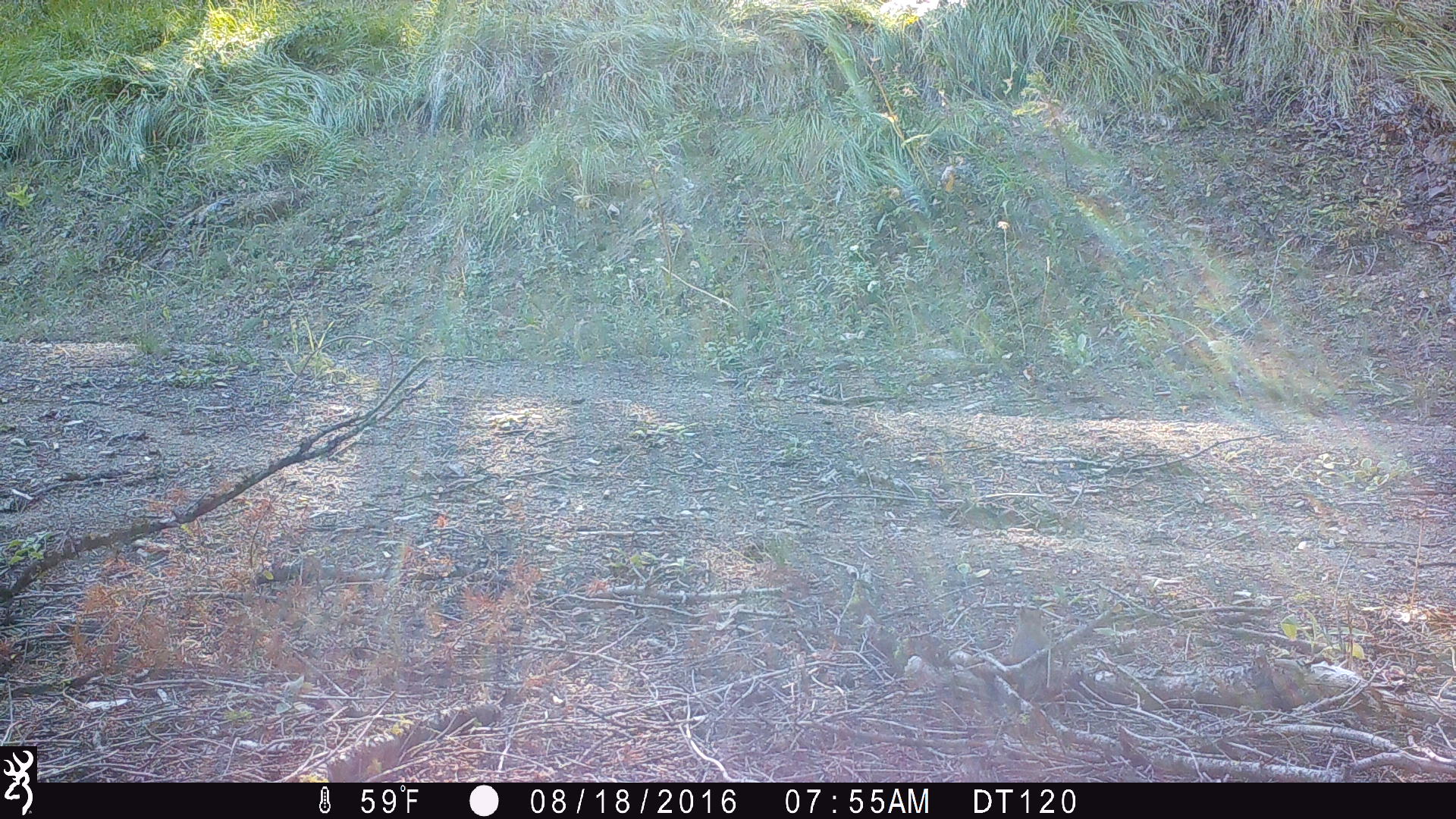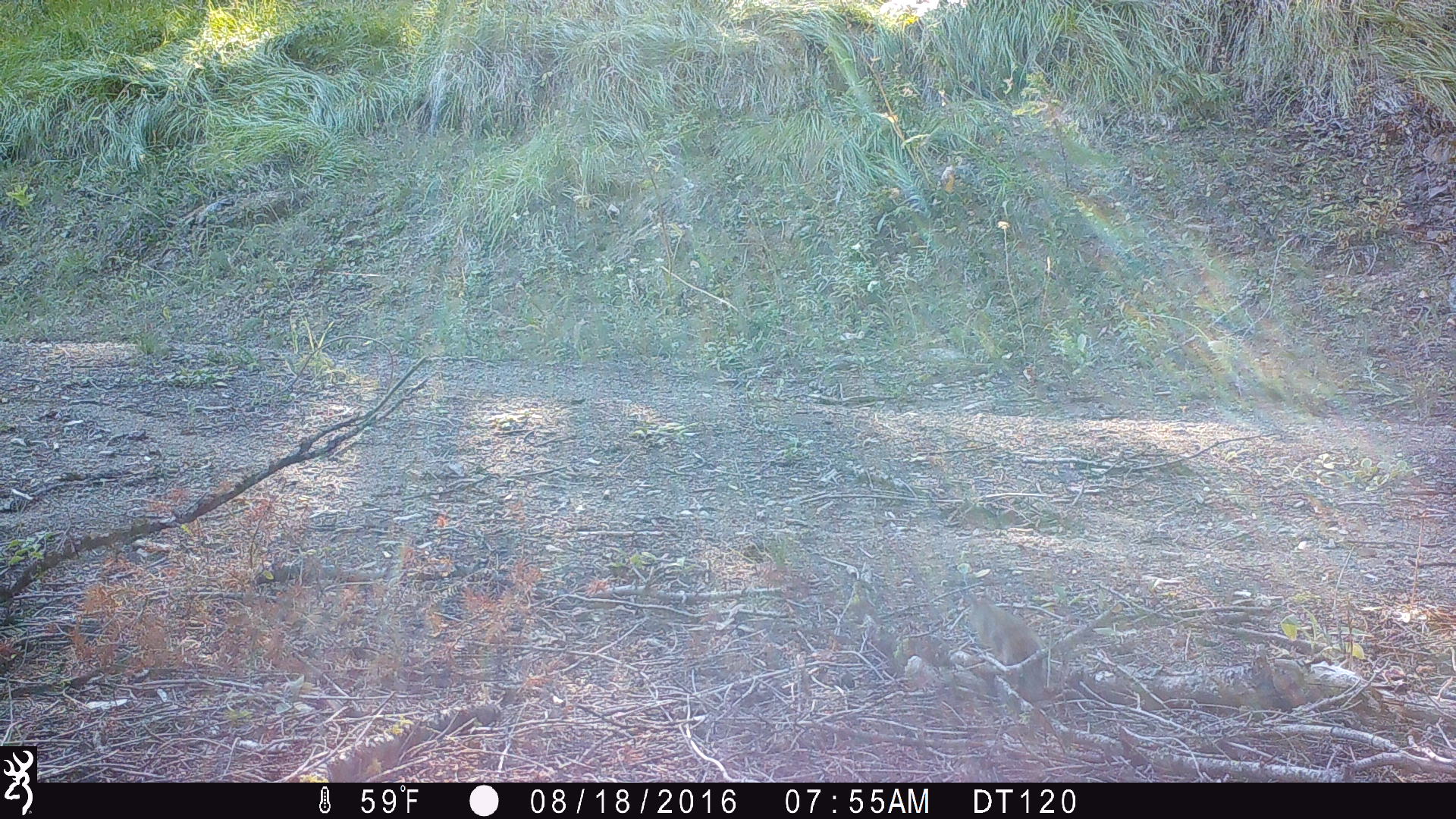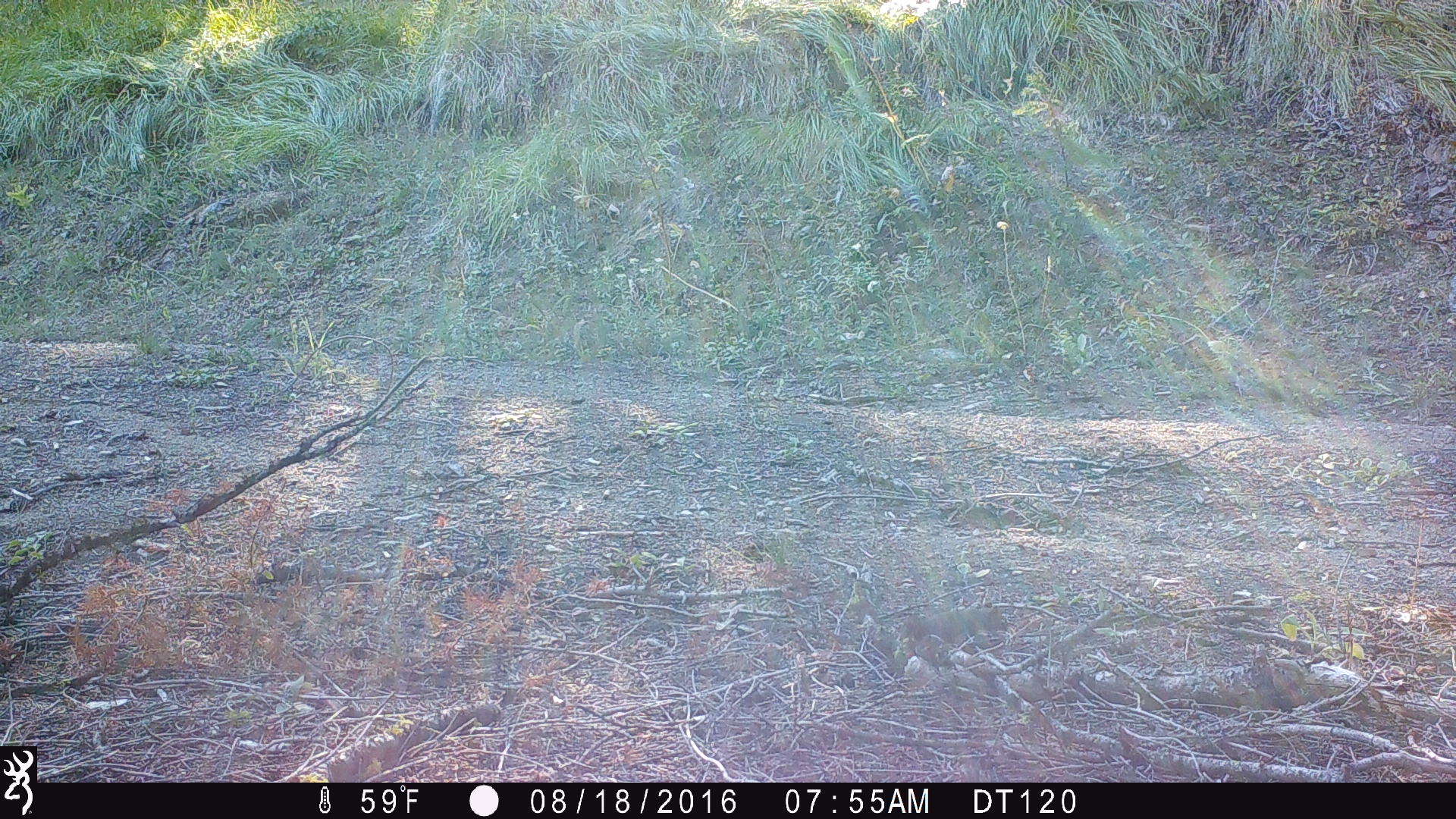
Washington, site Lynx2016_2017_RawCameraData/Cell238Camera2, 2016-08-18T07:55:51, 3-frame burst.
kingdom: Animalia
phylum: Chordata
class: Mammalia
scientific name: Mammalia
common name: small mammal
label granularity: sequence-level